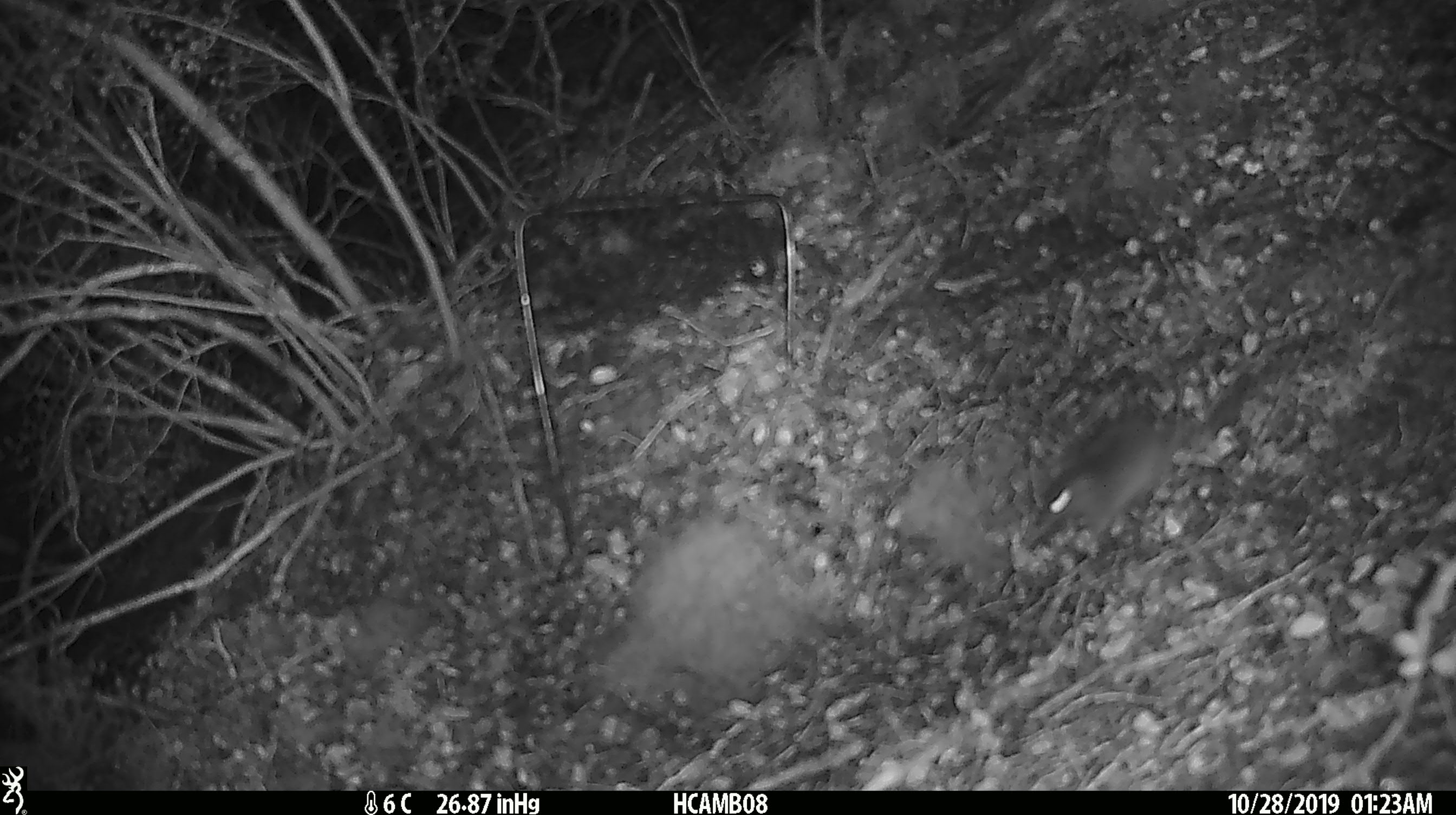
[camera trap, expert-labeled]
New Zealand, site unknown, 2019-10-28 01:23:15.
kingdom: Animalia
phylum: Chordata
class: Mammalia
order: Rodentia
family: Muridae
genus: Mus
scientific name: Mus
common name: mouse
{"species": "mouse (Mus)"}